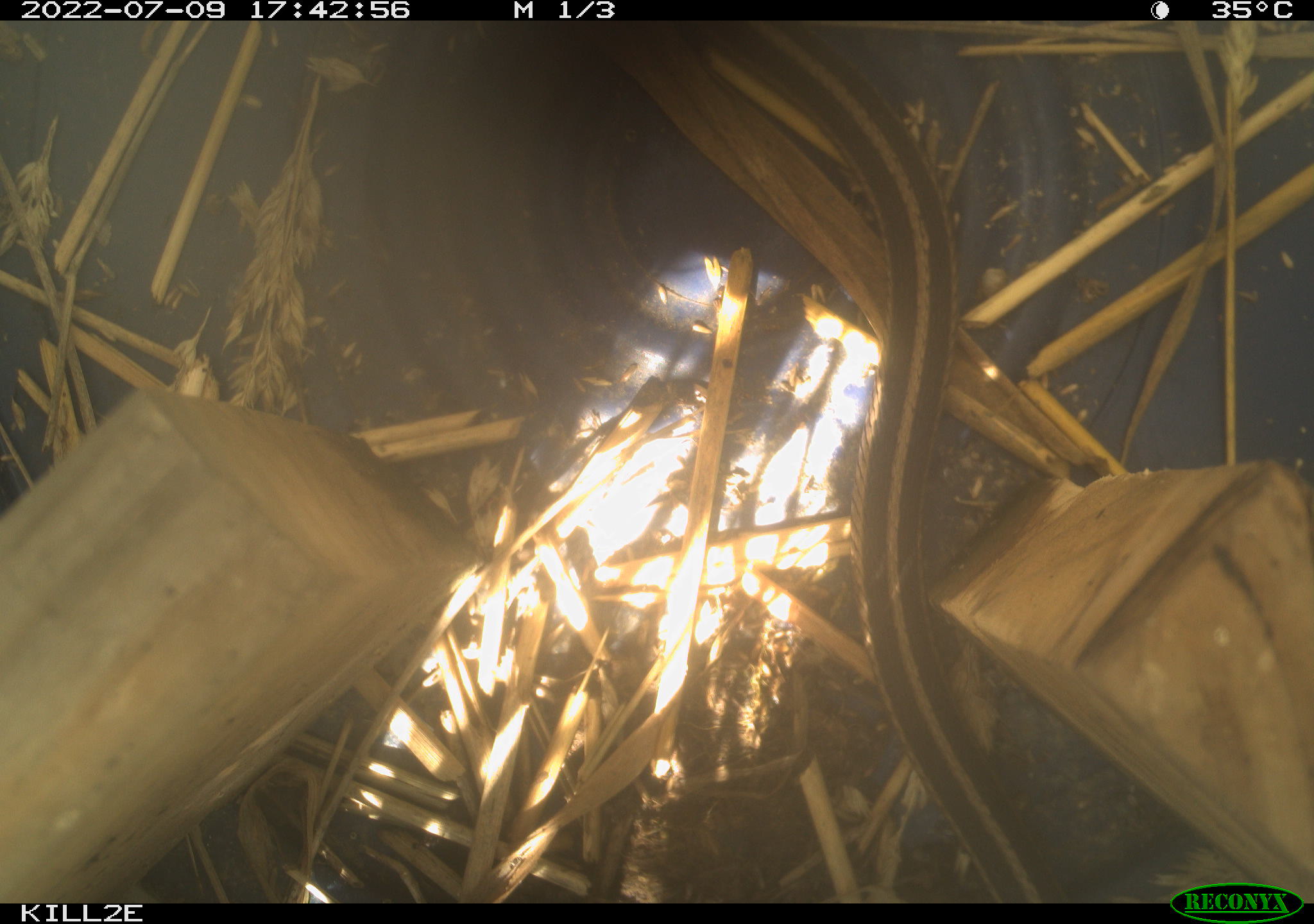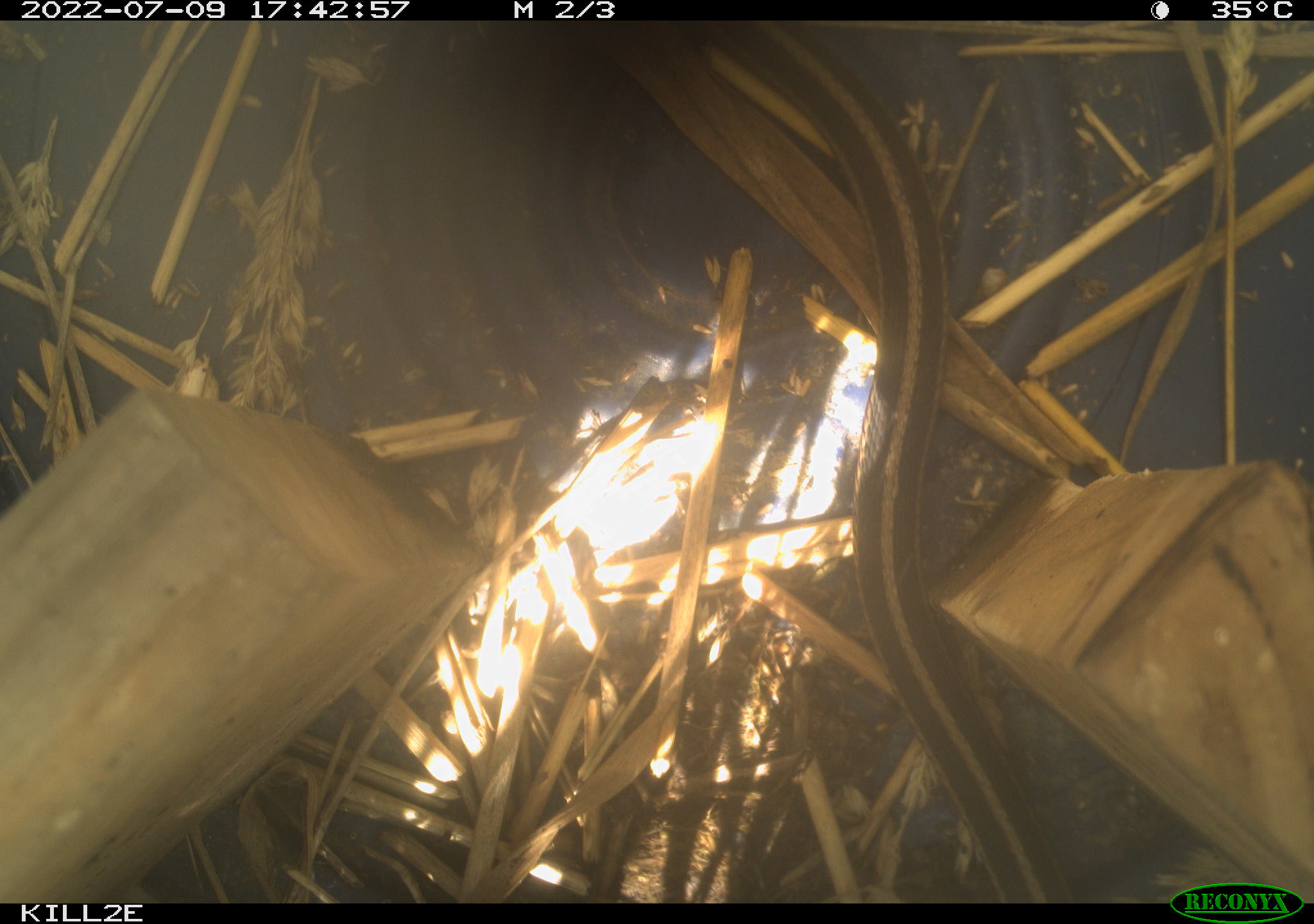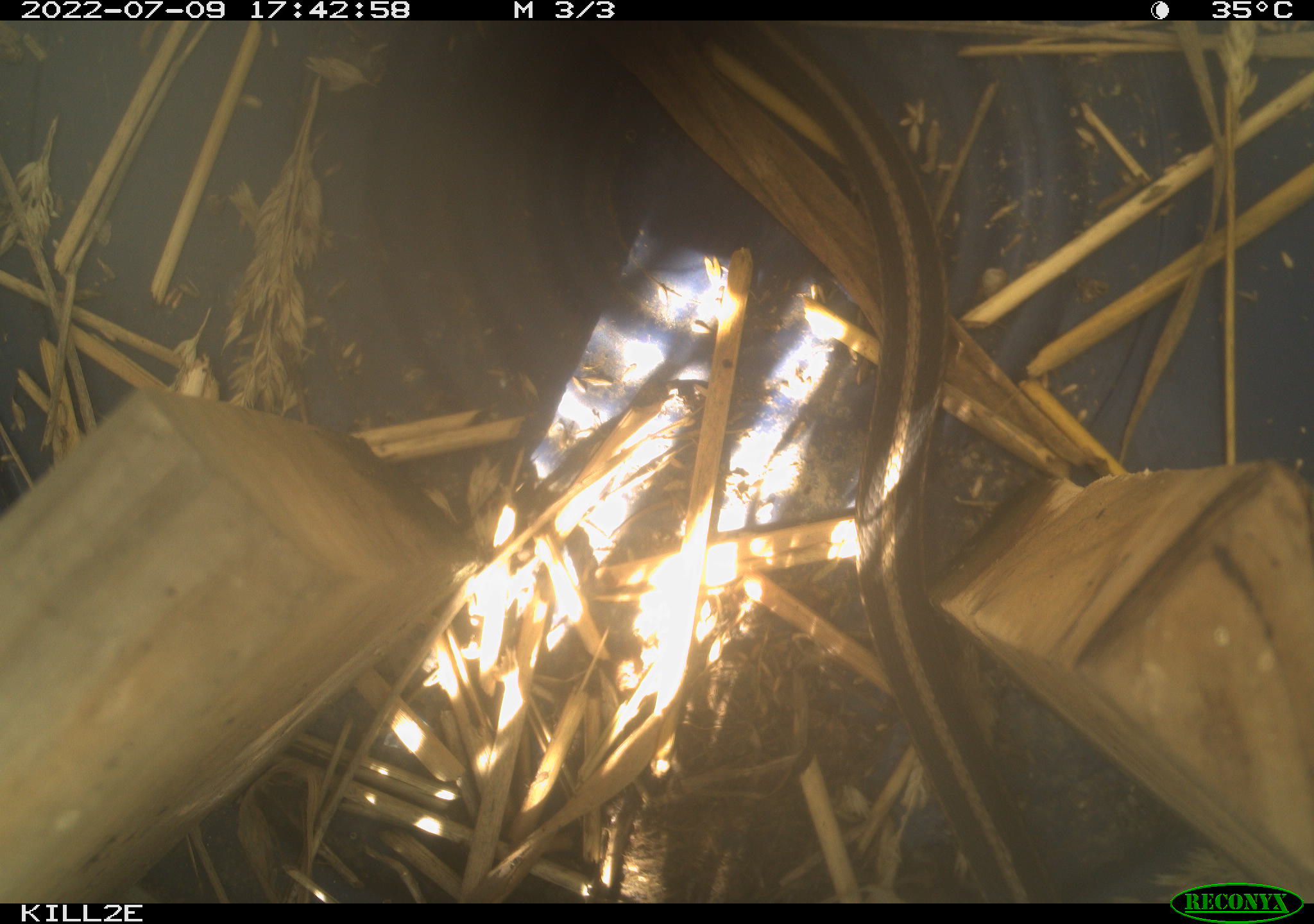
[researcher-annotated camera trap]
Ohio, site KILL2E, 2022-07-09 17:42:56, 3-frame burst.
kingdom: Animalia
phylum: Chordata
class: Reptilia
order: Squamata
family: Colubridae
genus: Thamnophis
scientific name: Thamnophis sirtalis sirtalis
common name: eastern gartersnake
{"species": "eastern gartersnake (Thamnophis sirtalis sirtalis)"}